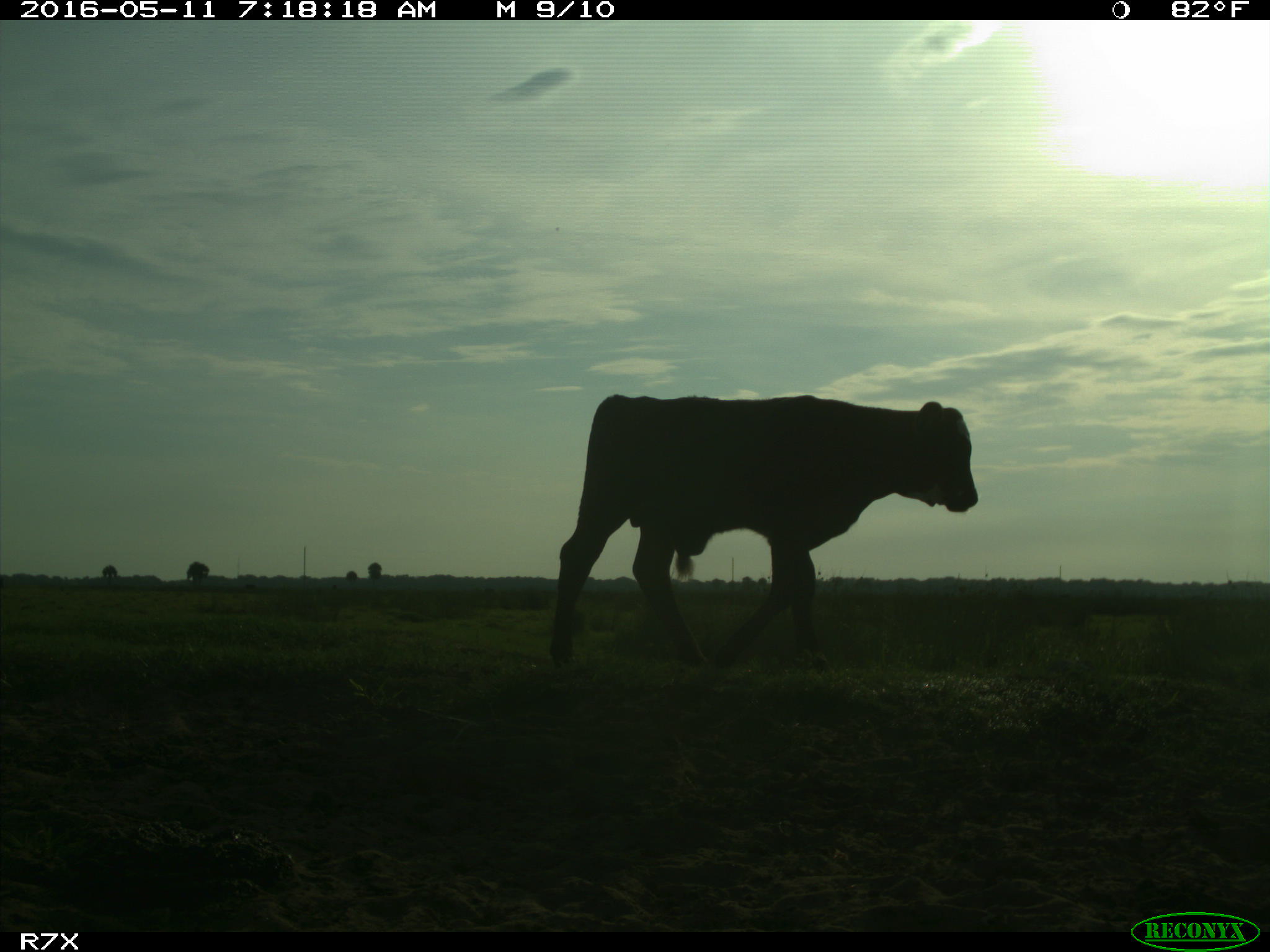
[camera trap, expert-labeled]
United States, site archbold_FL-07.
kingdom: Animalia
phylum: Chordata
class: Mammalia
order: Artiodactyla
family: Bovidae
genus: Bos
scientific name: Bos taurus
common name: domestic cow